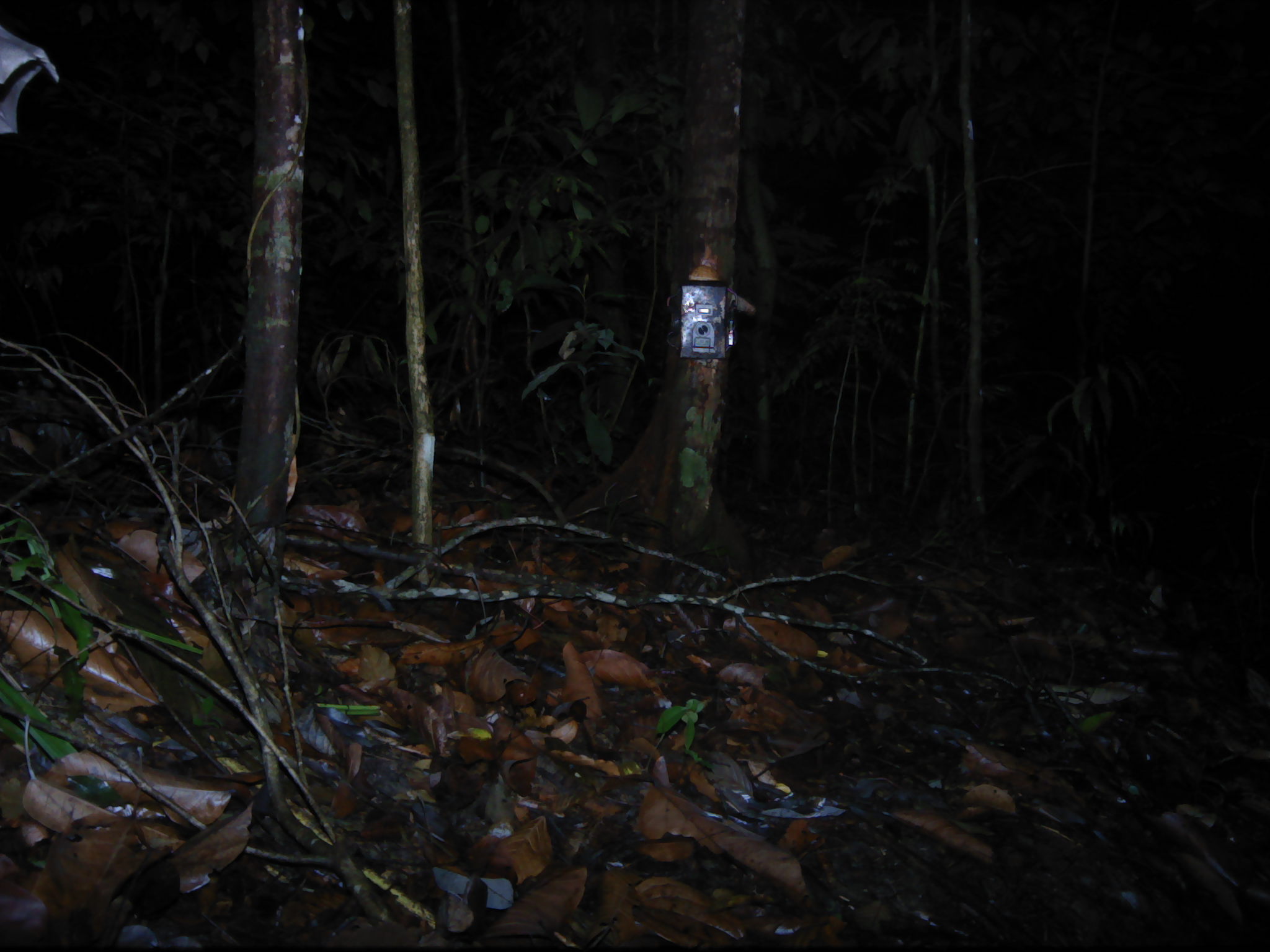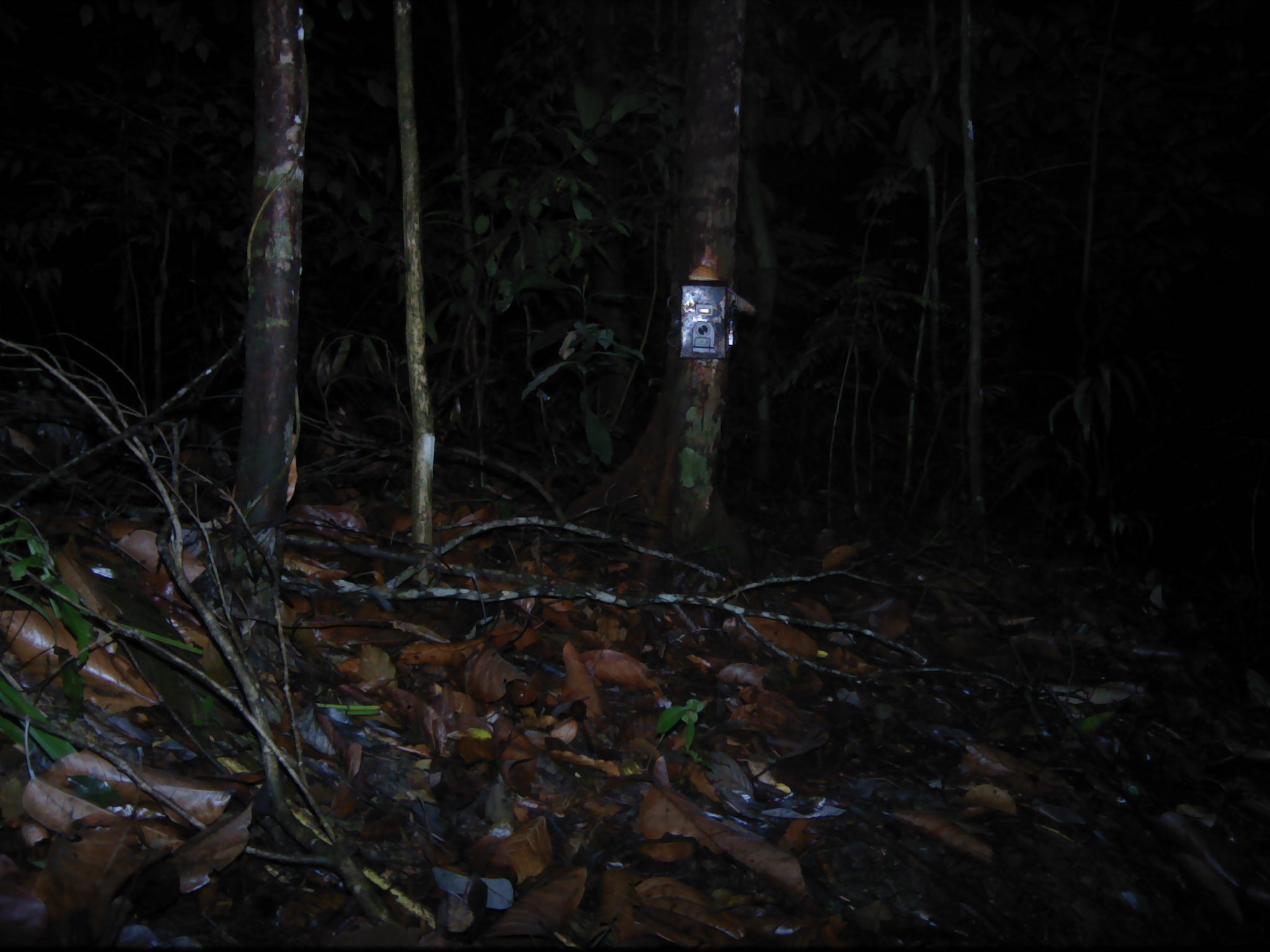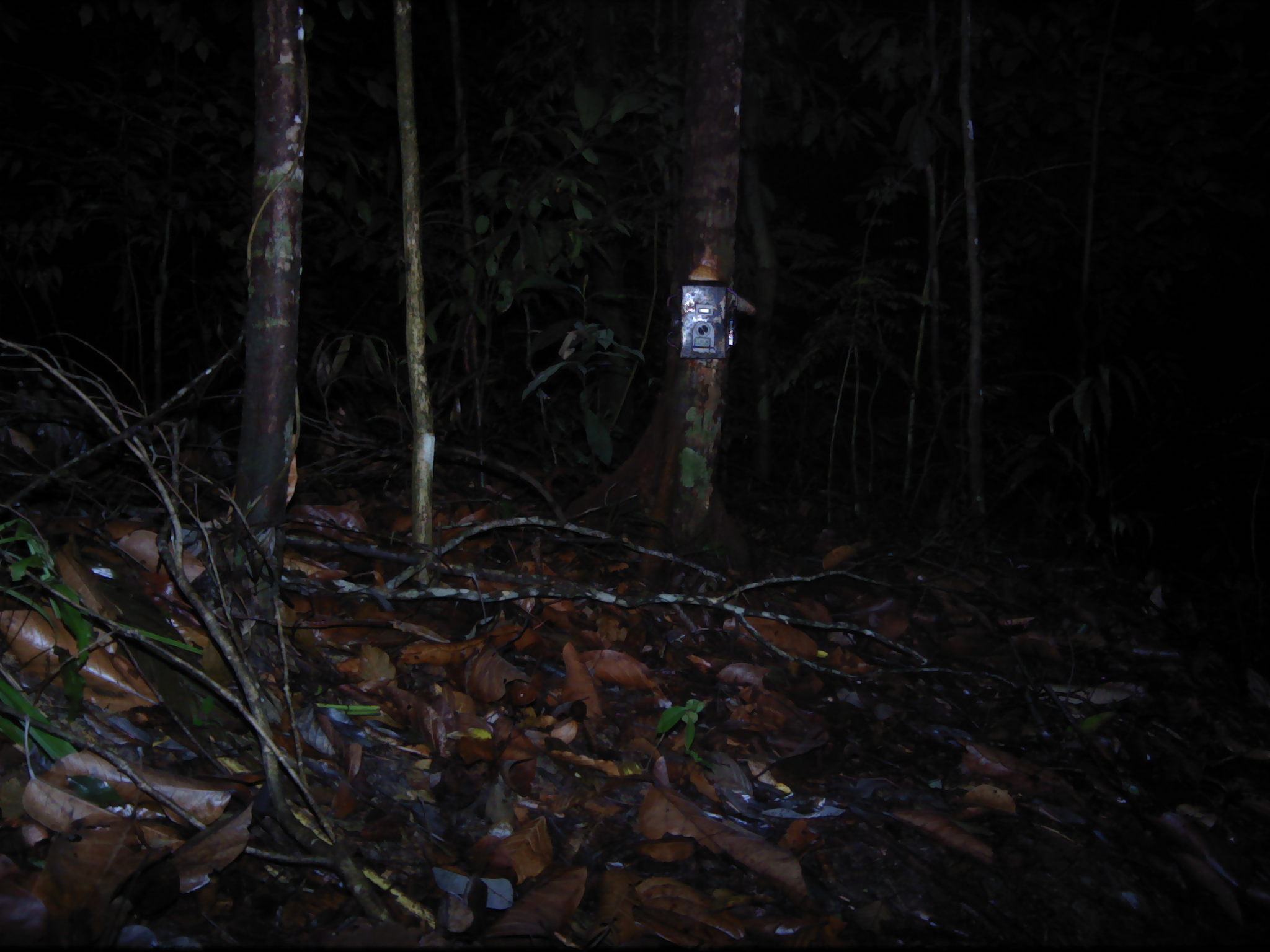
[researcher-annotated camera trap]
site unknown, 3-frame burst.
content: unidentified animal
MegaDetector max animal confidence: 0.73